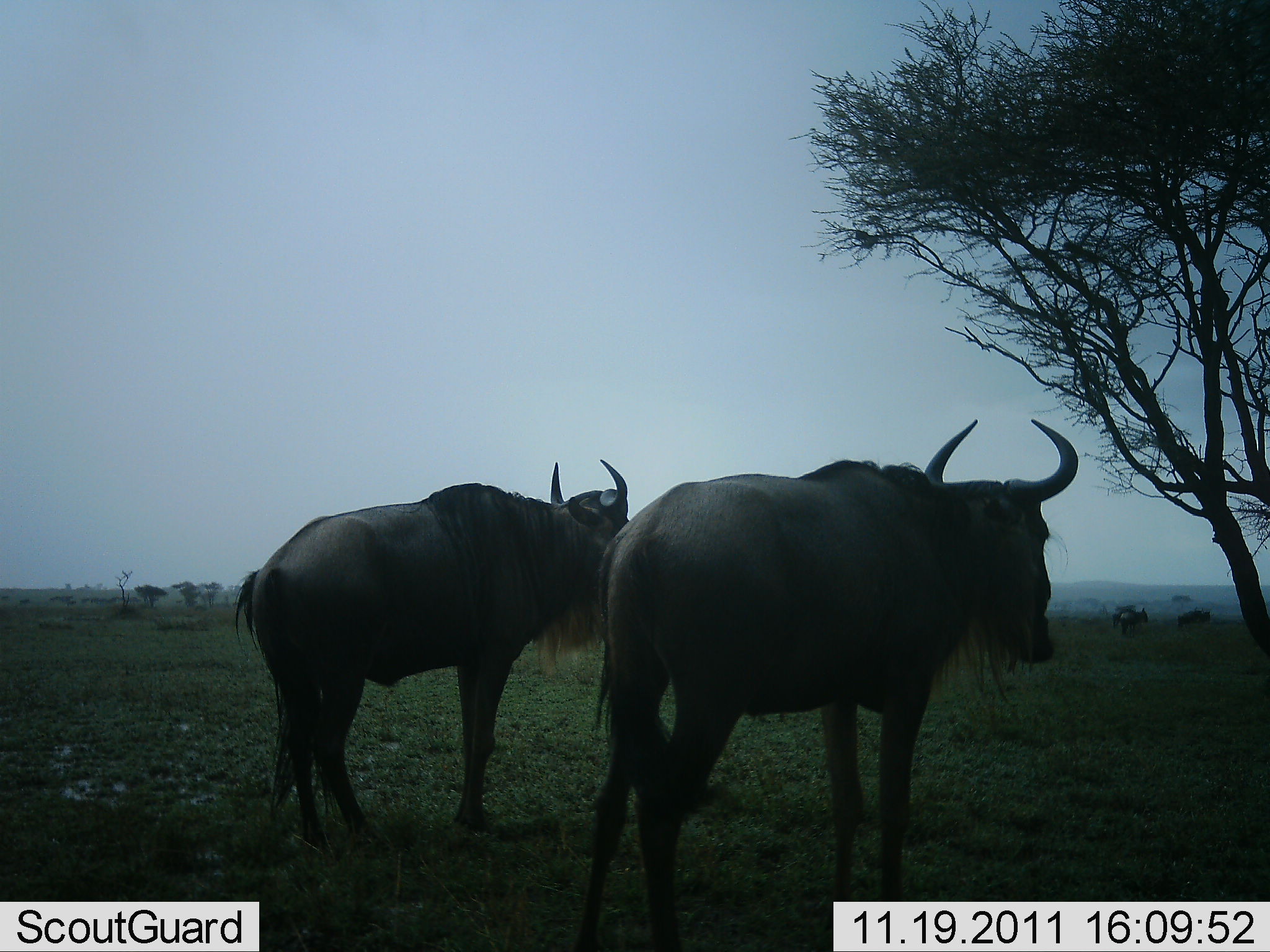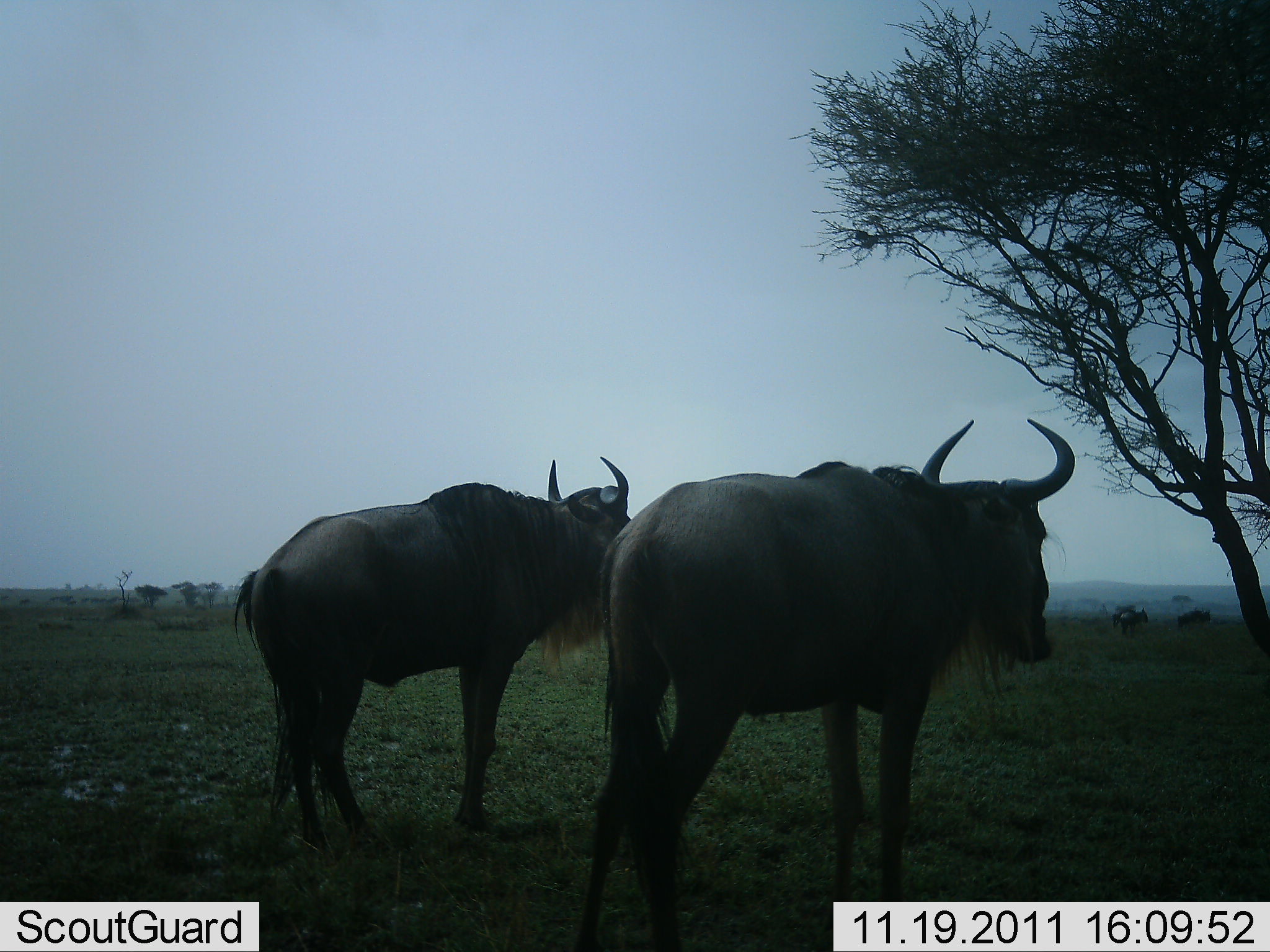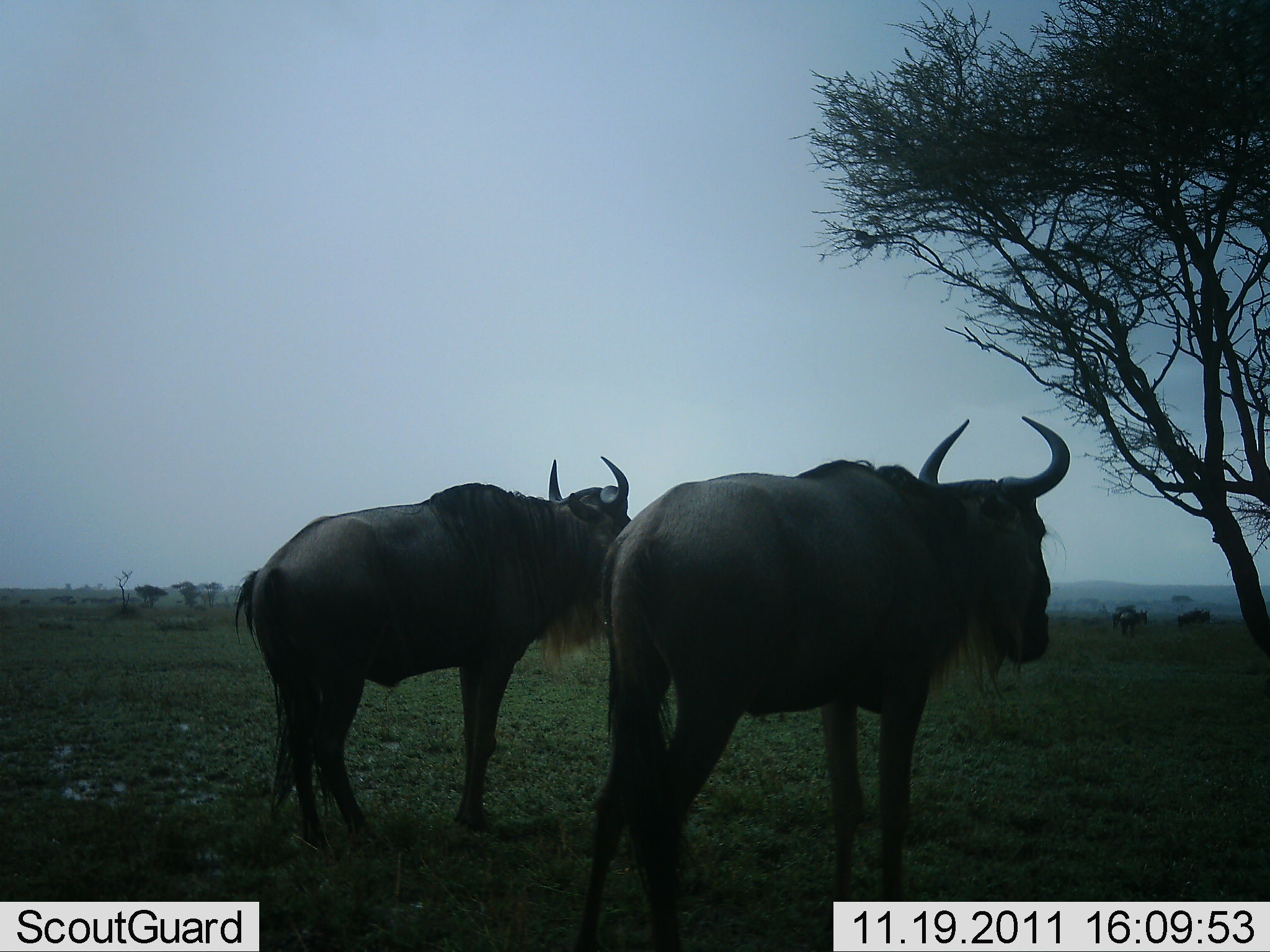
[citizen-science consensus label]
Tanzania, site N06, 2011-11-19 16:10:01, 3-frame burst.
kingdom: Animalia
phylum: Chordata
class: Mammalia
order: Artiodactyla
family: Bovidae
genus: Connochaetes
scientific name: Connochaetes taurinus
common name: blue wildebeest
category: wildebeest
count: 2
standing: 91%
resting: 9%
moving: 0%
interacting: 0%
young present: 0%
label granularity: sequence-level